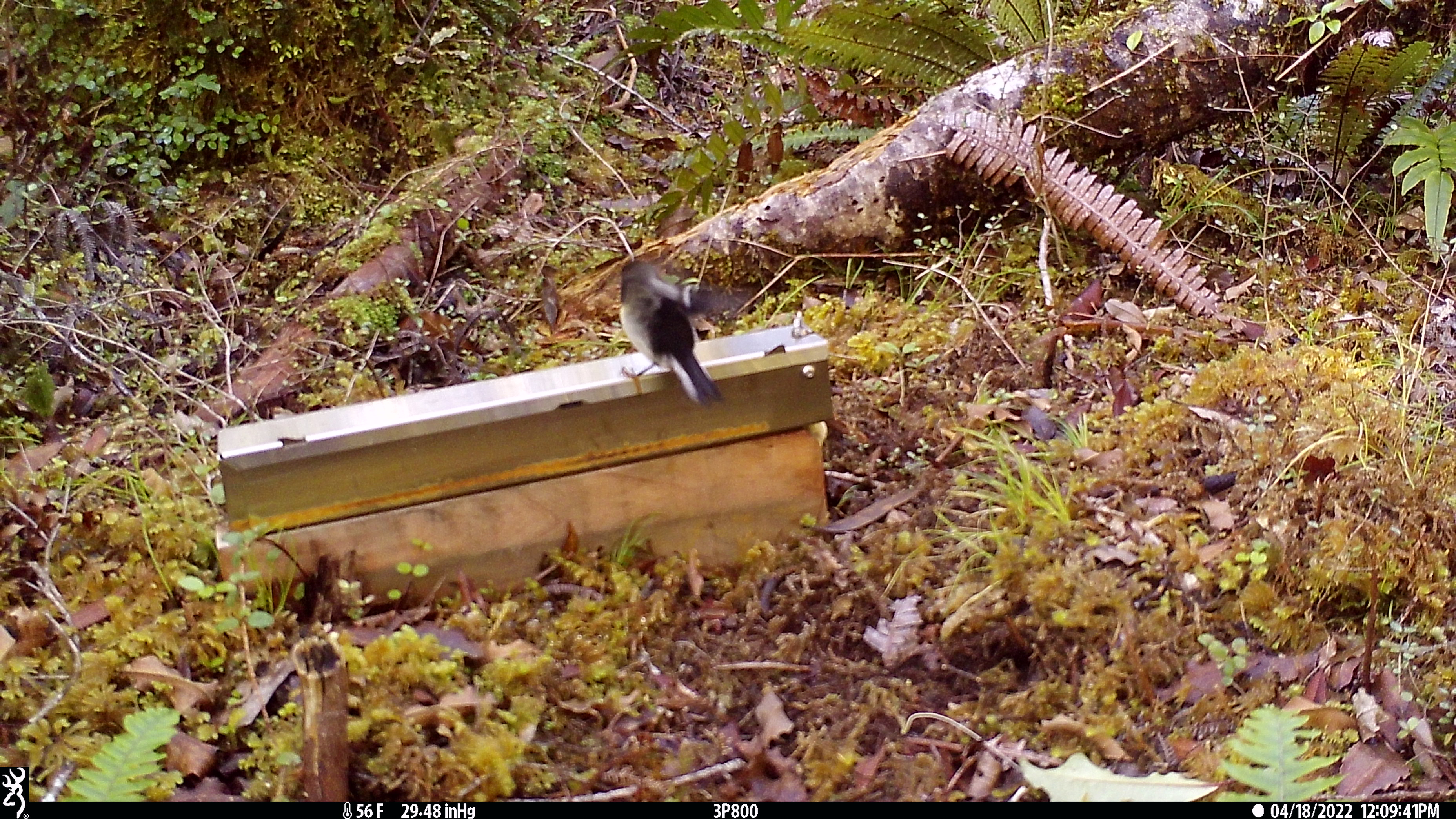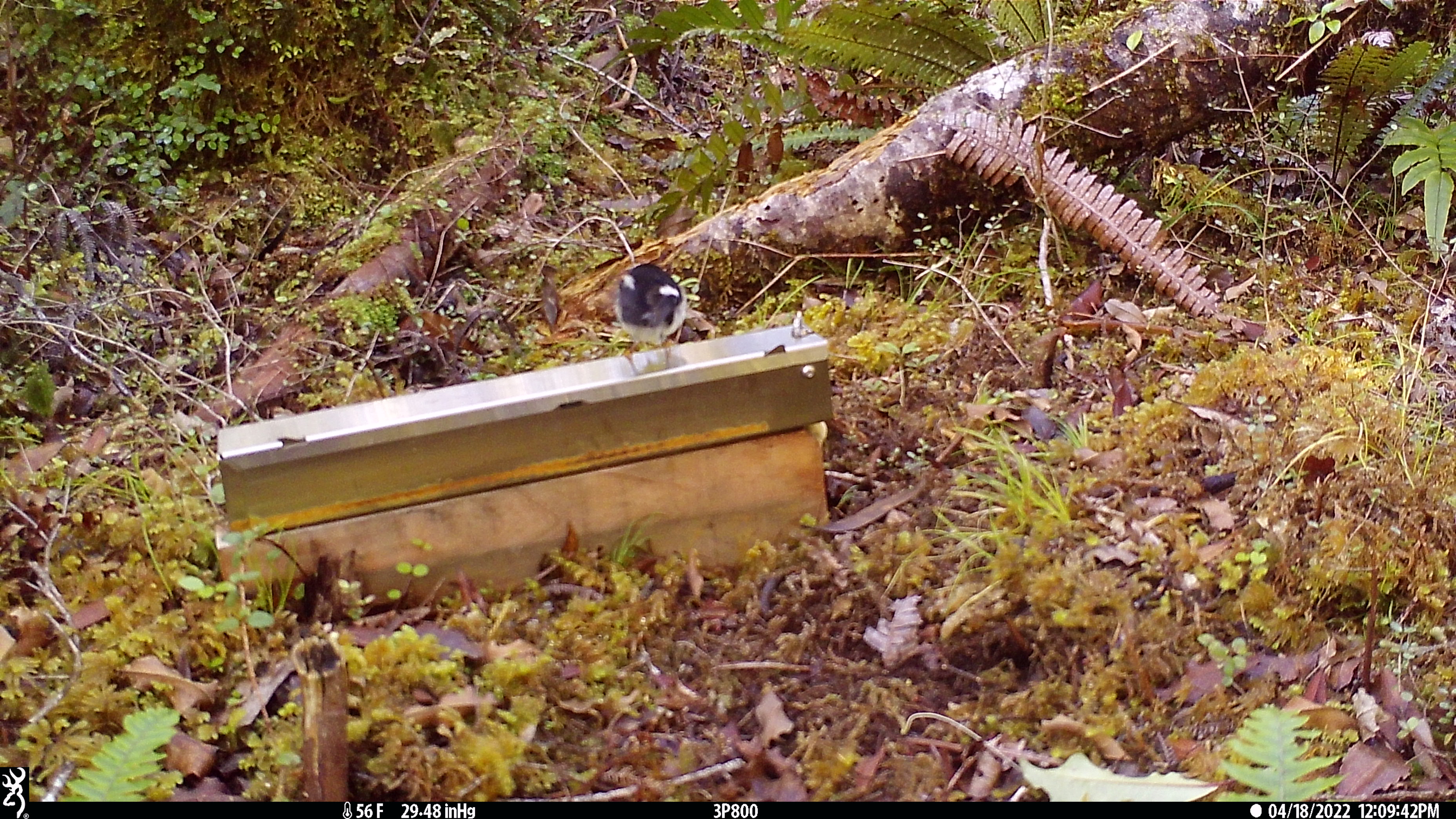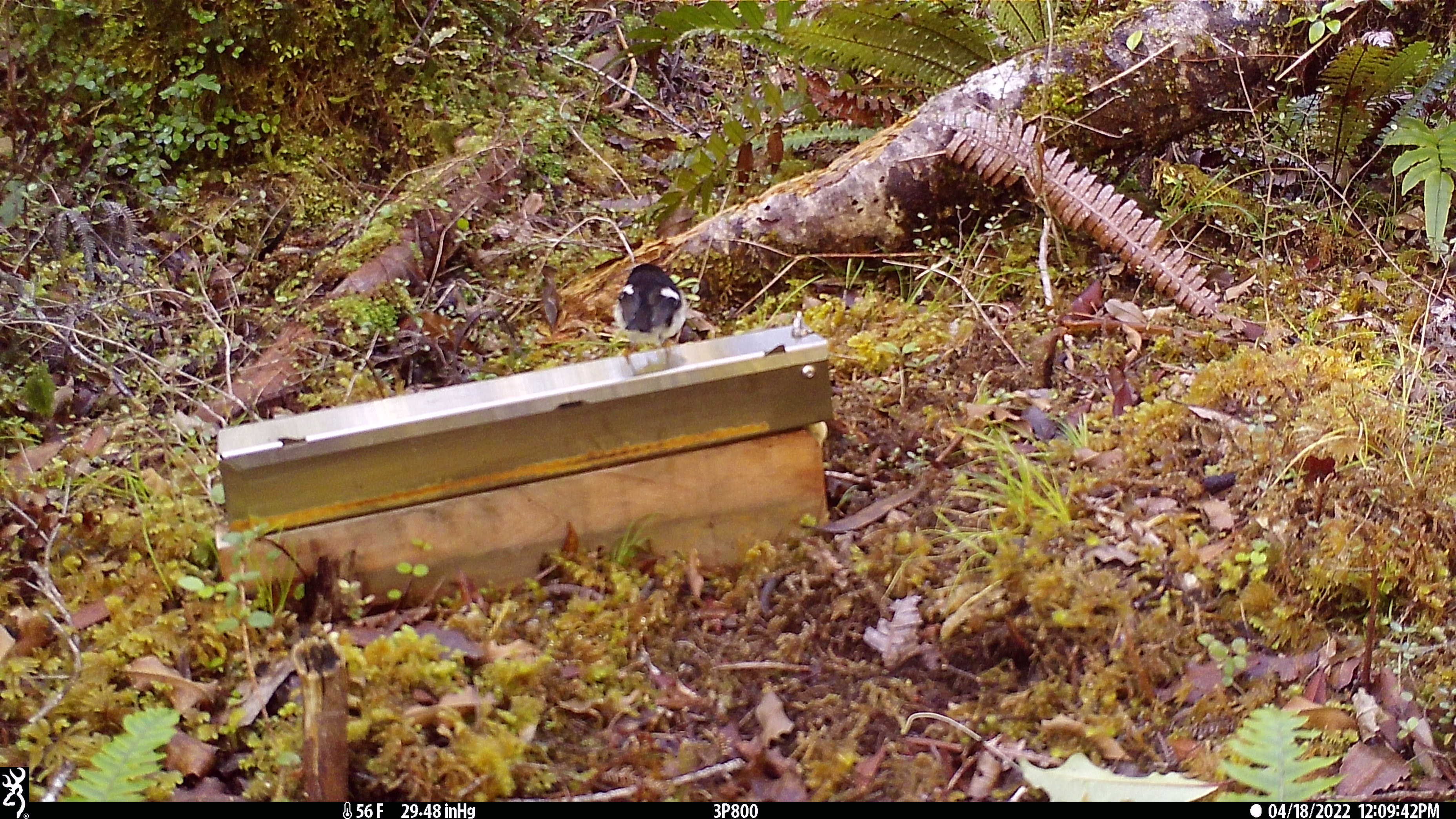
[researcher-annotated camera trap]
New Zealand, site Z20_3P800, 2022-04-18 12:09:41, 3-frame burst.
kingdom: Animalia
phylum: Chordata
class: Aves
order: Passeriformes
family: Petroicidae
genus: Petroica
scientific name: Petroica macrocephala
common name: tomtit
Tomtit (Petroica macrocephala).